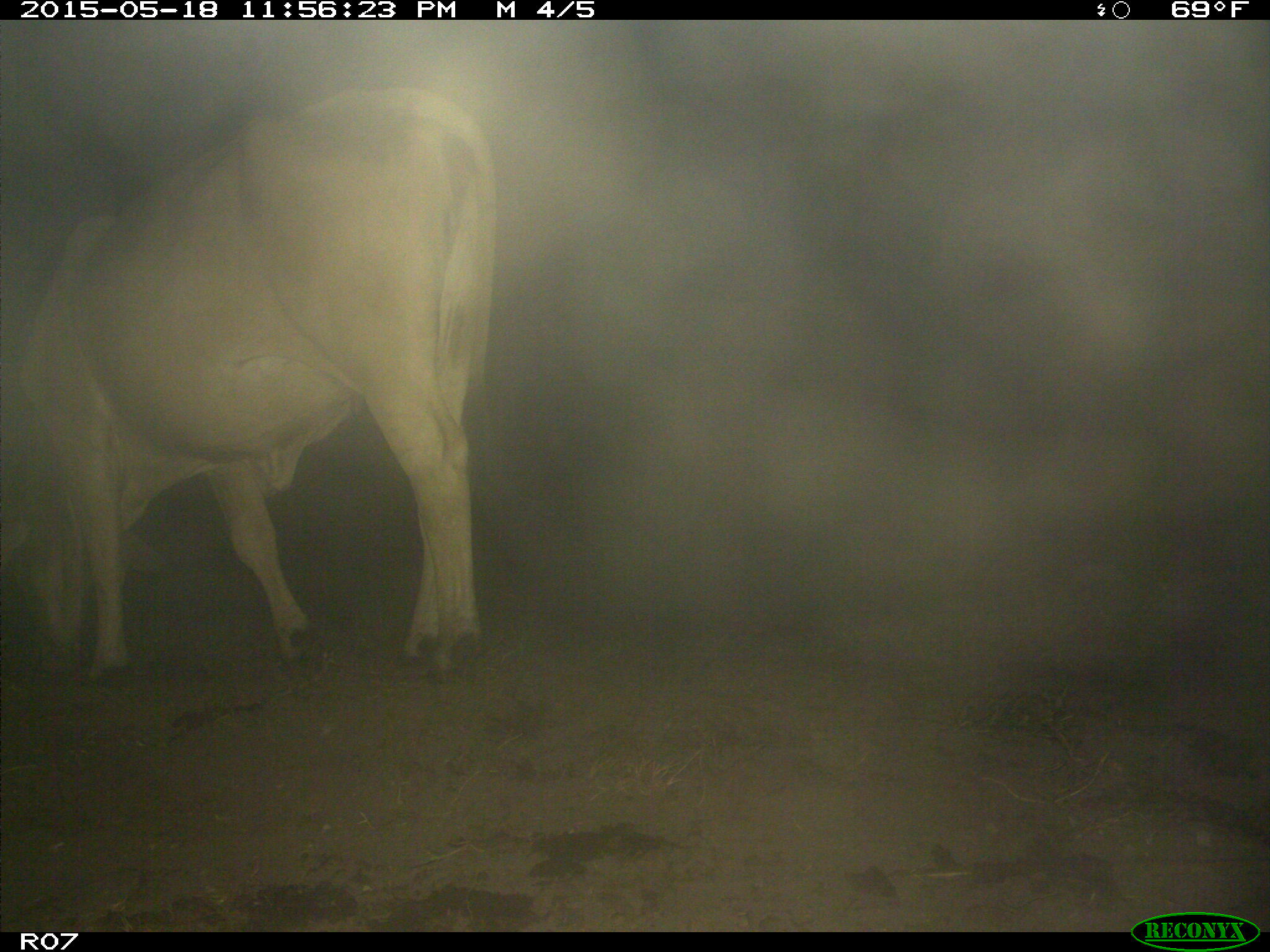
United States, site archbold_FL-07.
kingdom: Animalia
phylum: Chordata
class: Mammalia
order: Artiodactyla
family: Bovidae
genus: Bos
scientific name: Bos taurus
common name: domestic cow